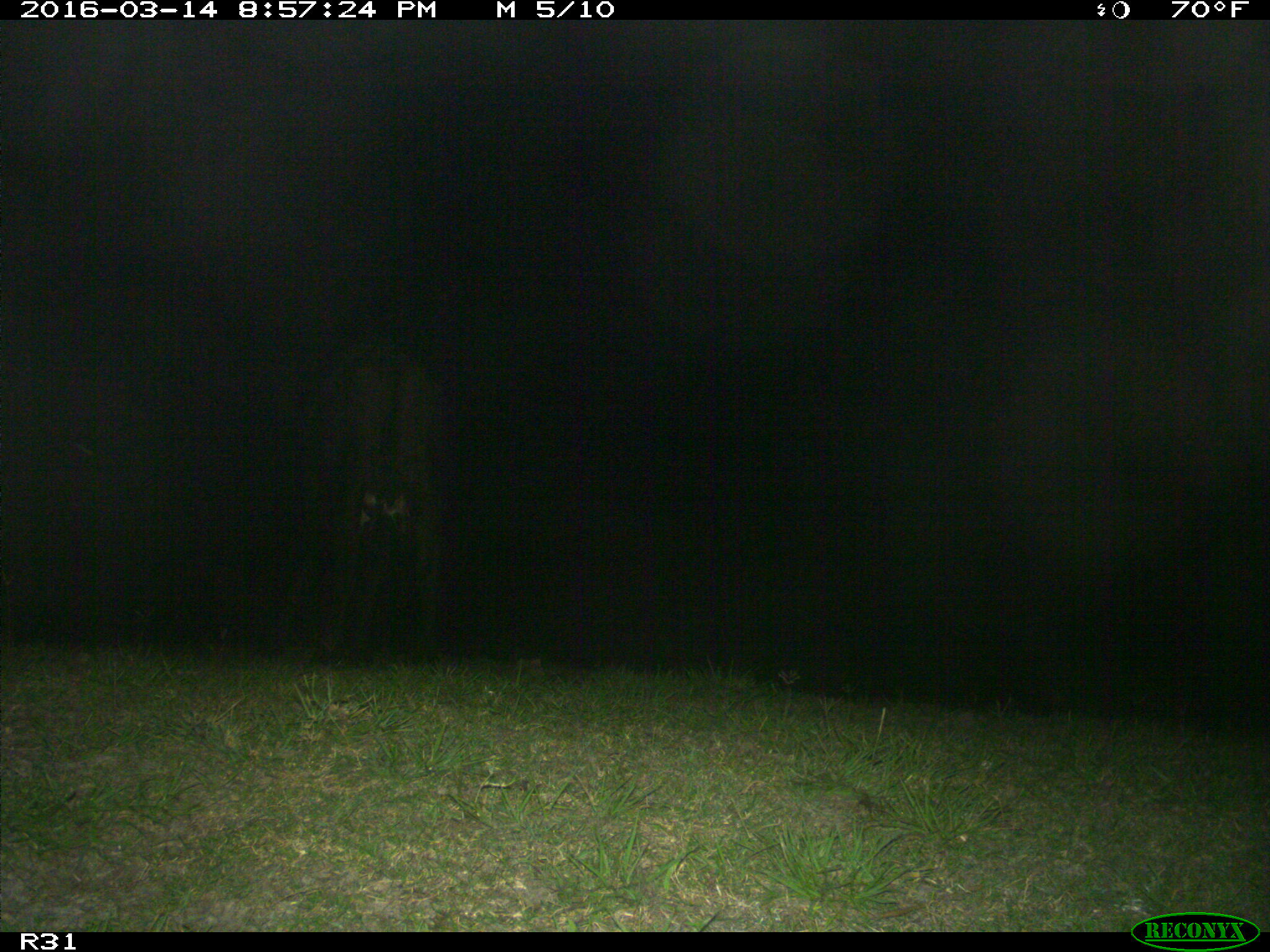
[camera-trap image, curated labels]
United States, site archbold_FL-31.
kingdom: Animalia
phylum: Chordata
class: Mammalia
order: Artiodactyla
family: Bovidae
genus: Bos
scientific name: Bos taurus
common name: domestic cow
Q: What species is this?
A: Bos taurus (domestic cow).